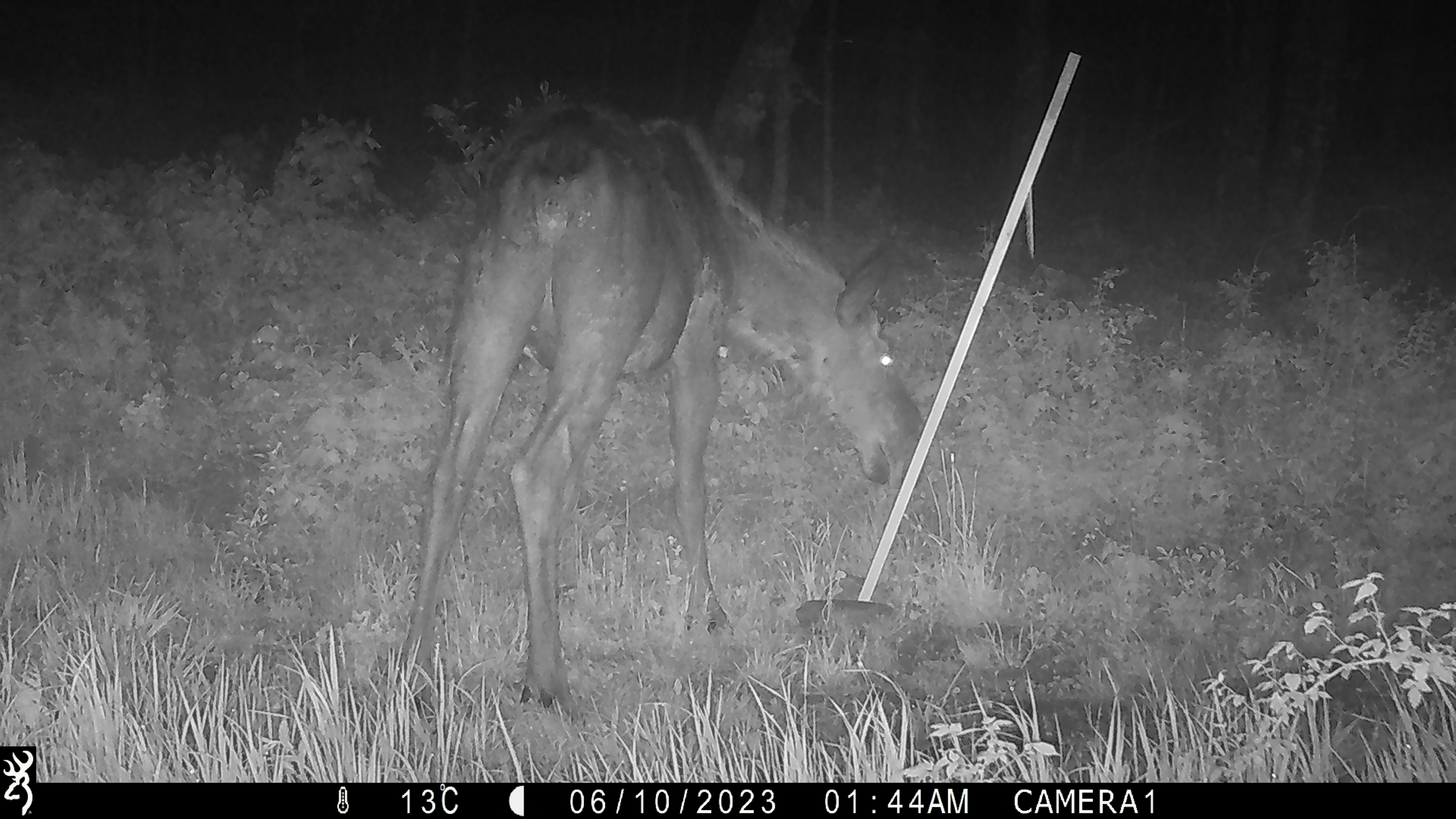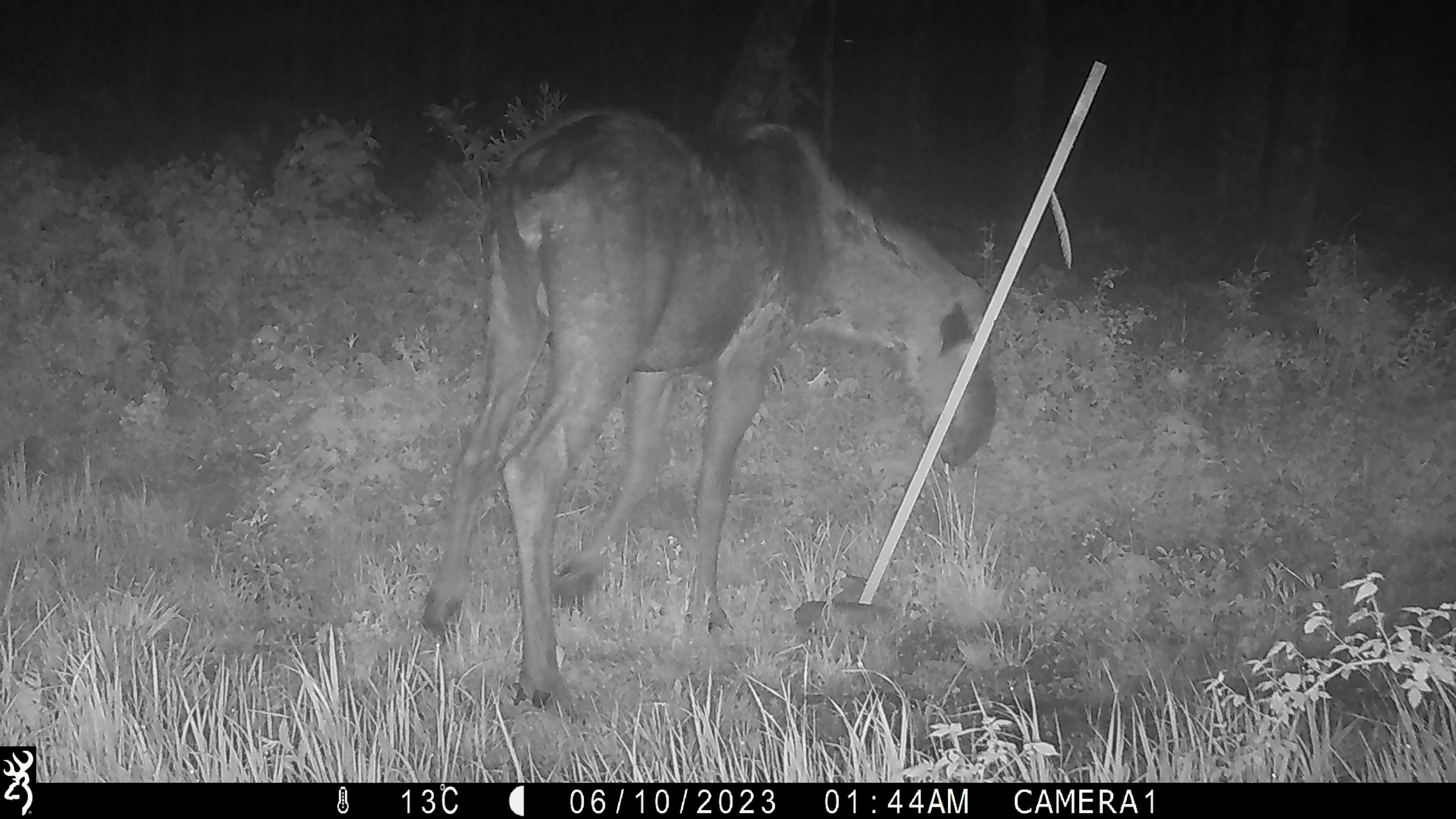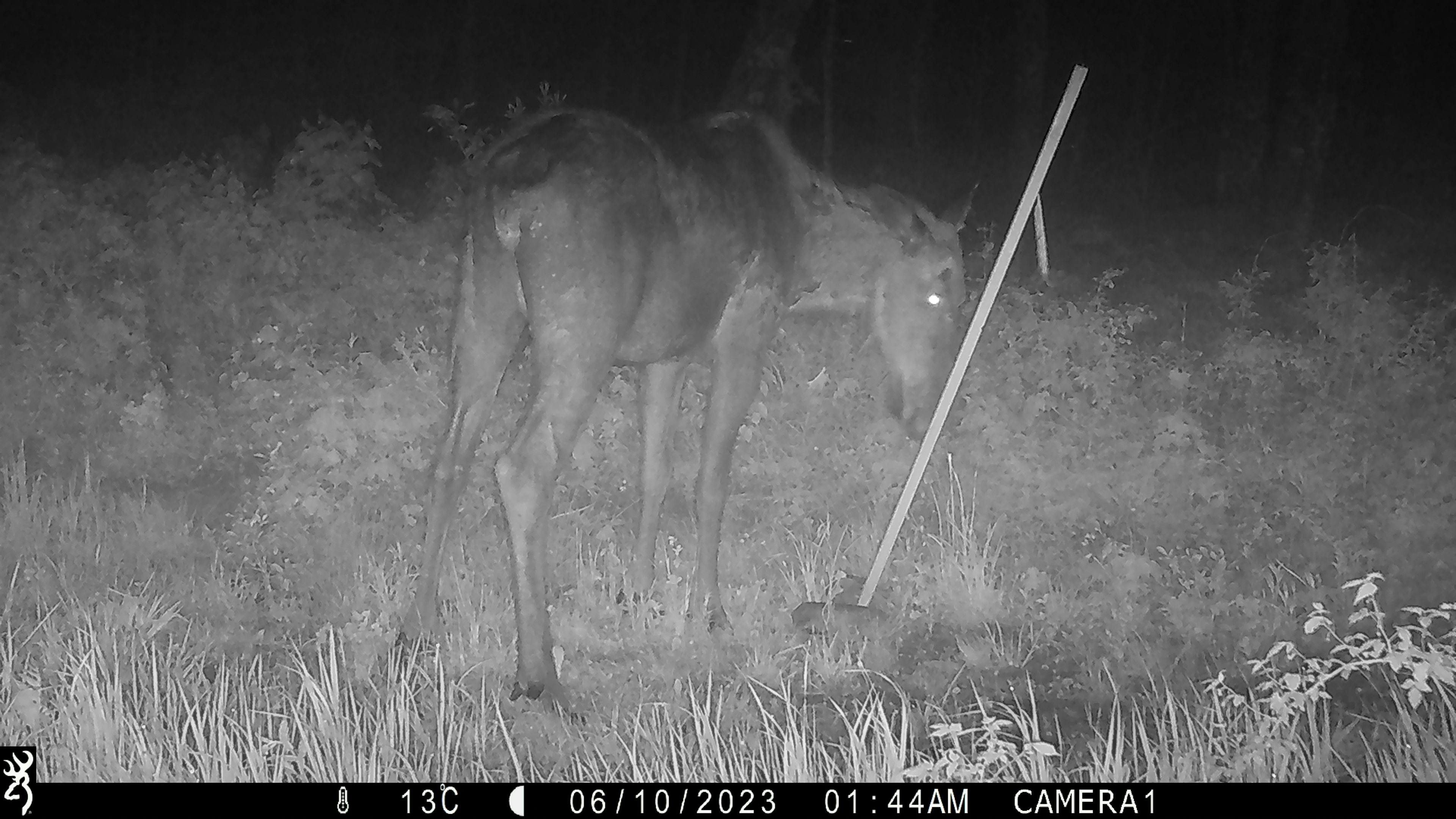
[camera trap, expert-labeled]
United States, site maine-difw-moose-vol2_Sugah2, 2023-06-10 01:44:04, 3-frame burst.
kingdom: Animalia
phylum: Chordata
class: Mammalia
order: Artiodactyla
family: Cervidae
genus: Alces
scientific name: Alces alces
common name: moose